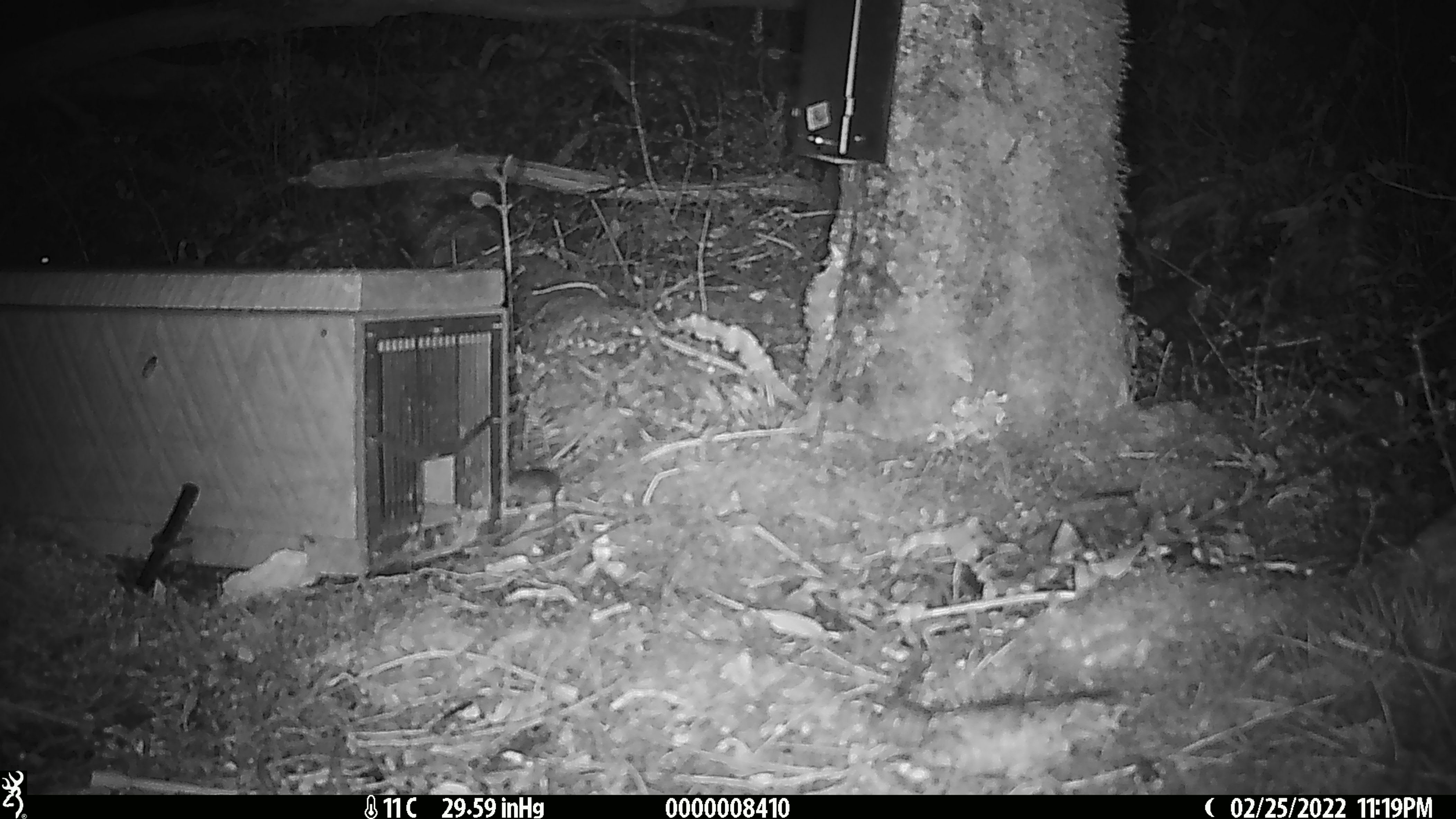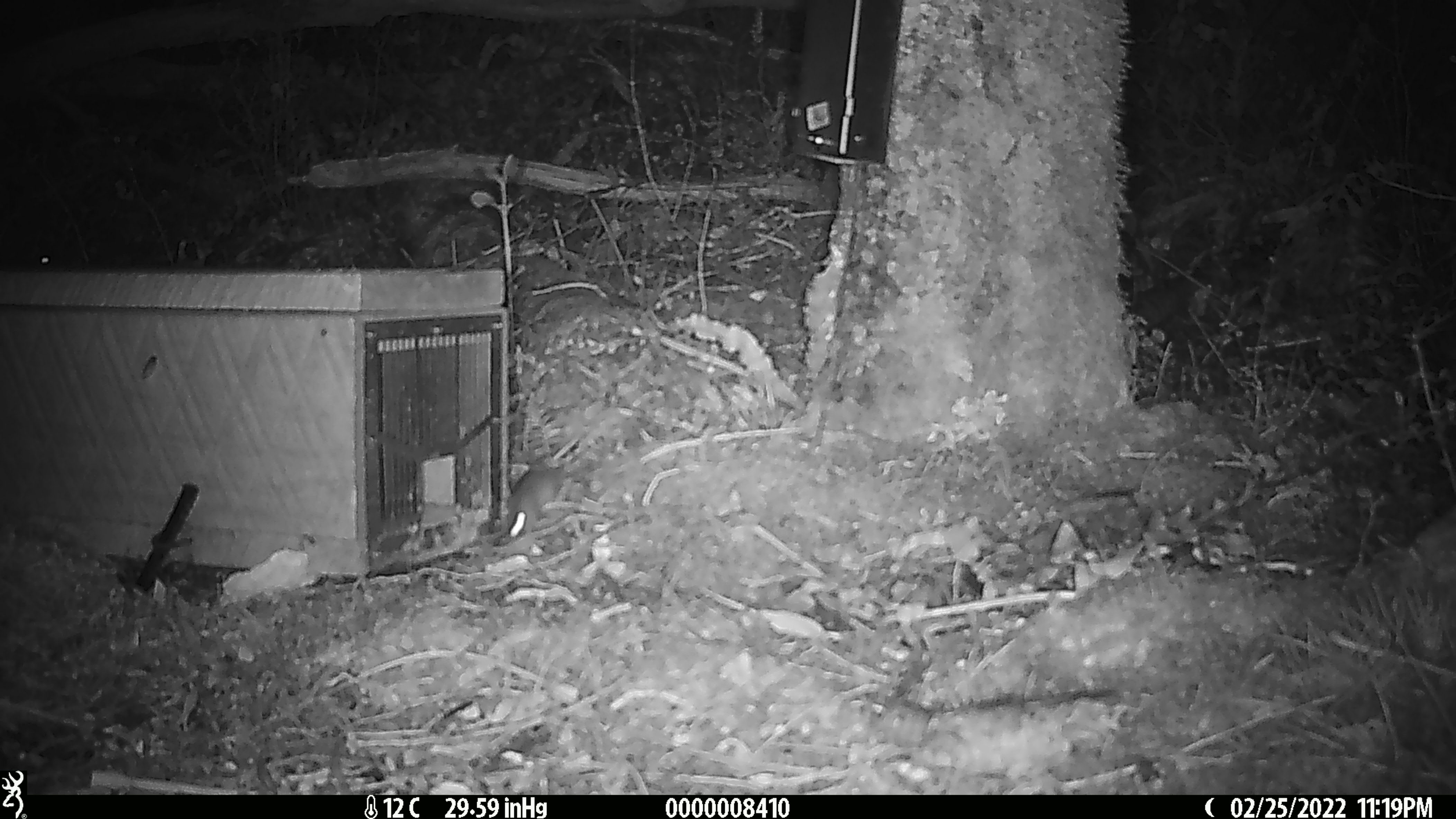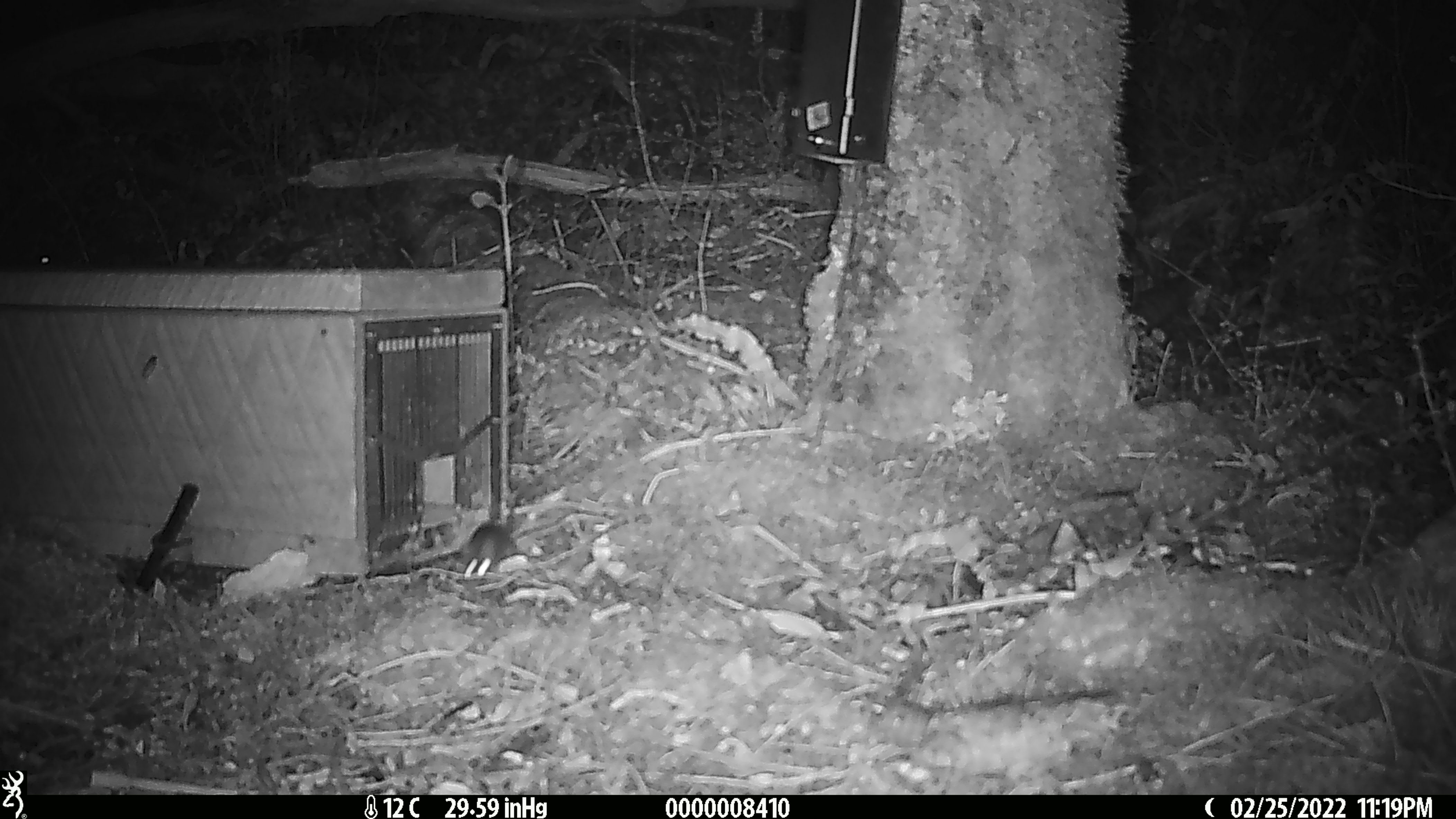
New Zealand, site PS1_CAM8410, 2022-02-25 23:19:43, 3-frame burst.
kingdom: Animalia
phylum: Chordata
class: Mammalia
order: Rodentia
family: Muridae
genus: Mus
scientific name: Mus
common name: mouse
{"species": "mouse (Mus)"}